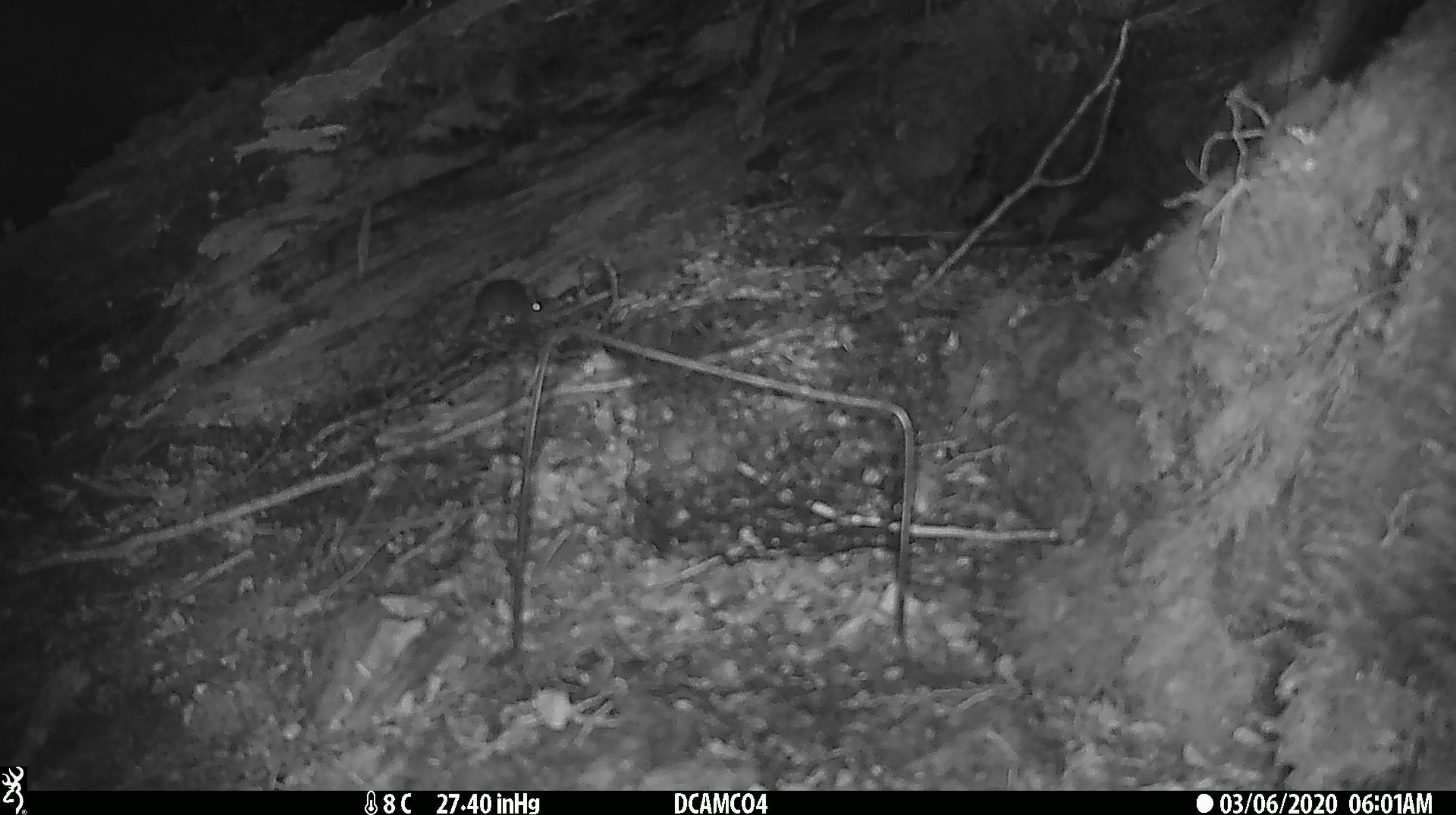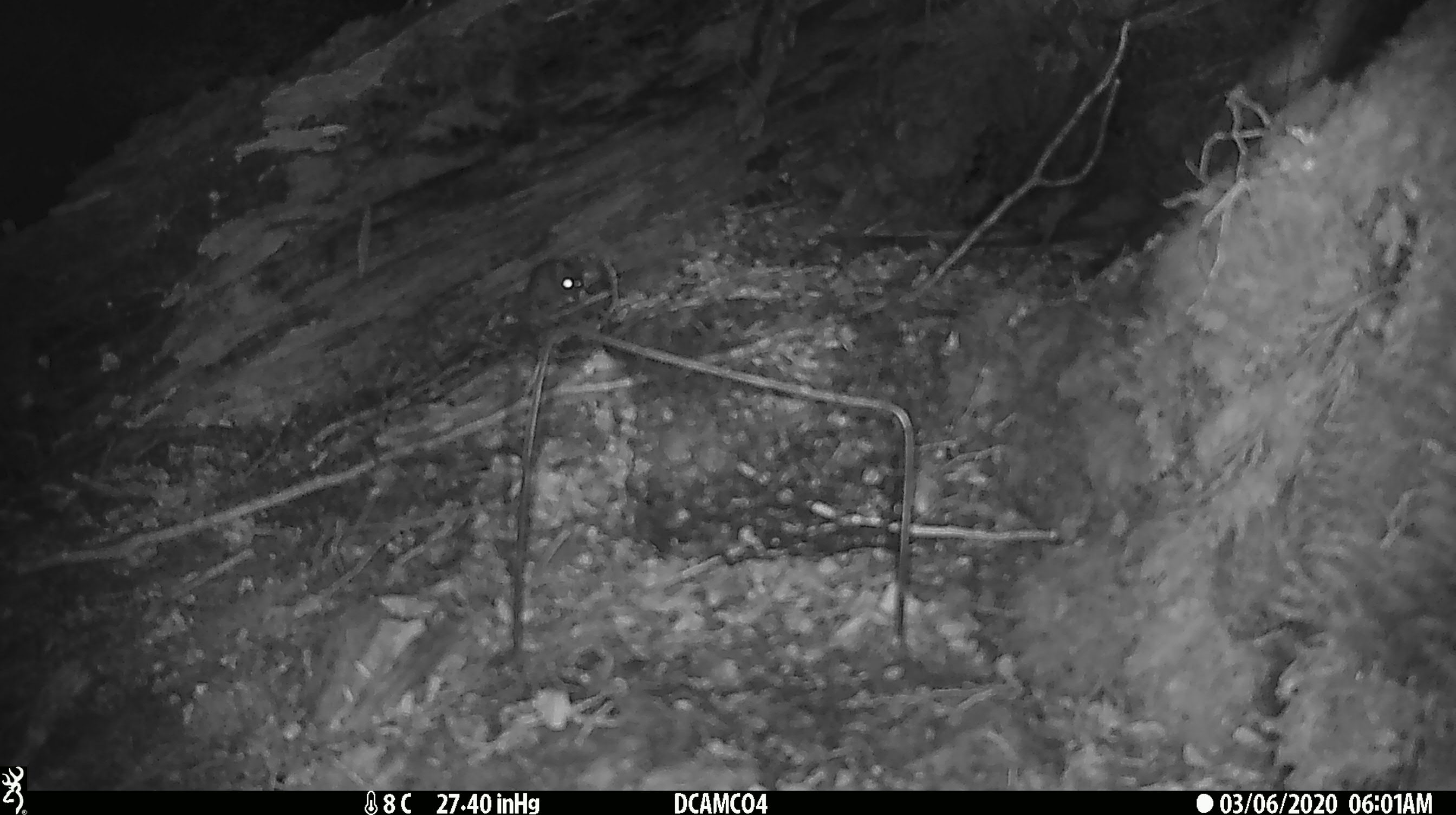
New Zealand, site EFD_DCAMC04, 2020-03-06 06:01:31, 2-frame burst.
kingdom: Animalia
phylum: Chordata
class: Mammalia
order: Rodentia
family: Muridae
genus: Mus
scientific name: Mus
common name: mouse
Mouse (Mus).